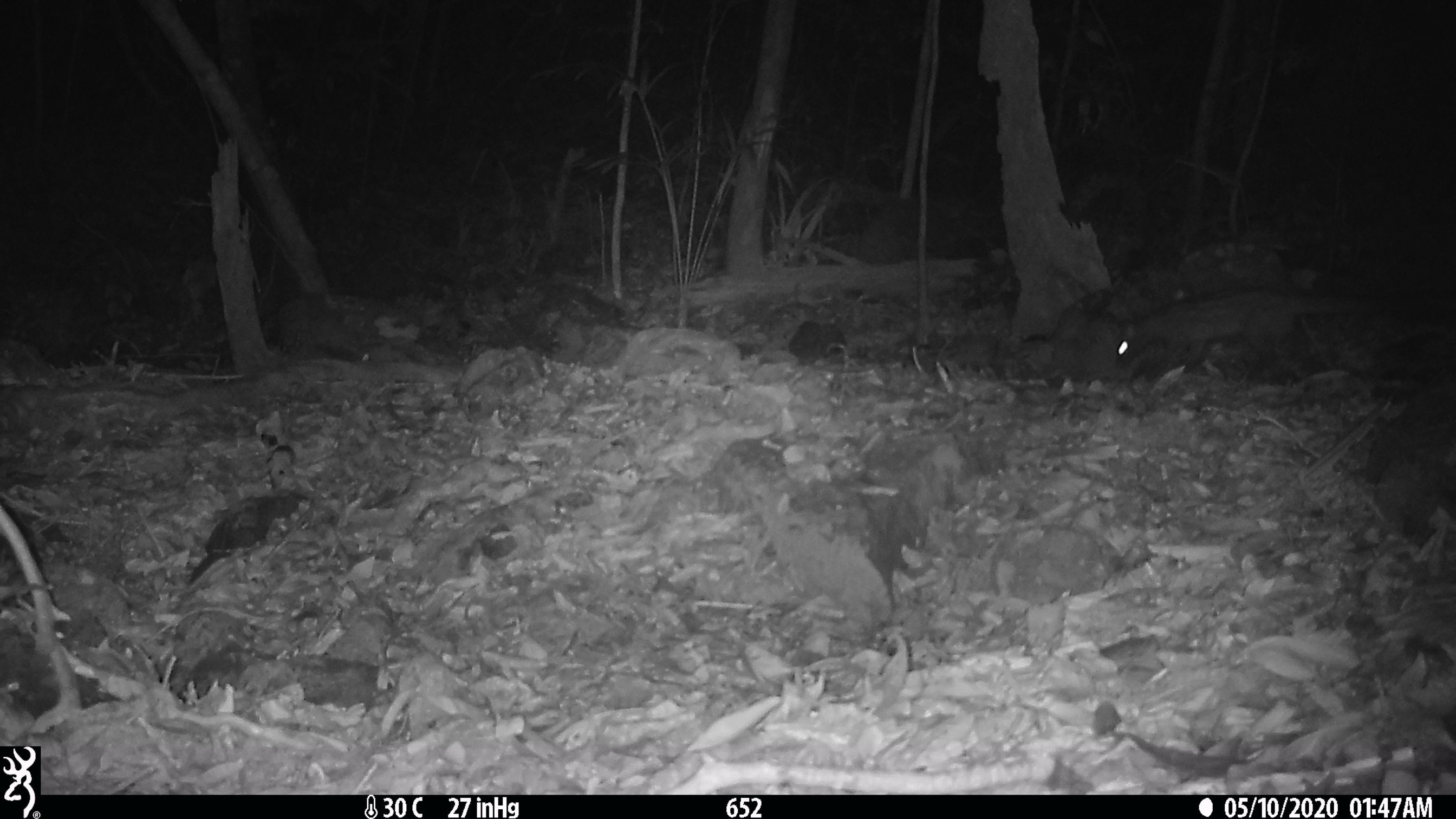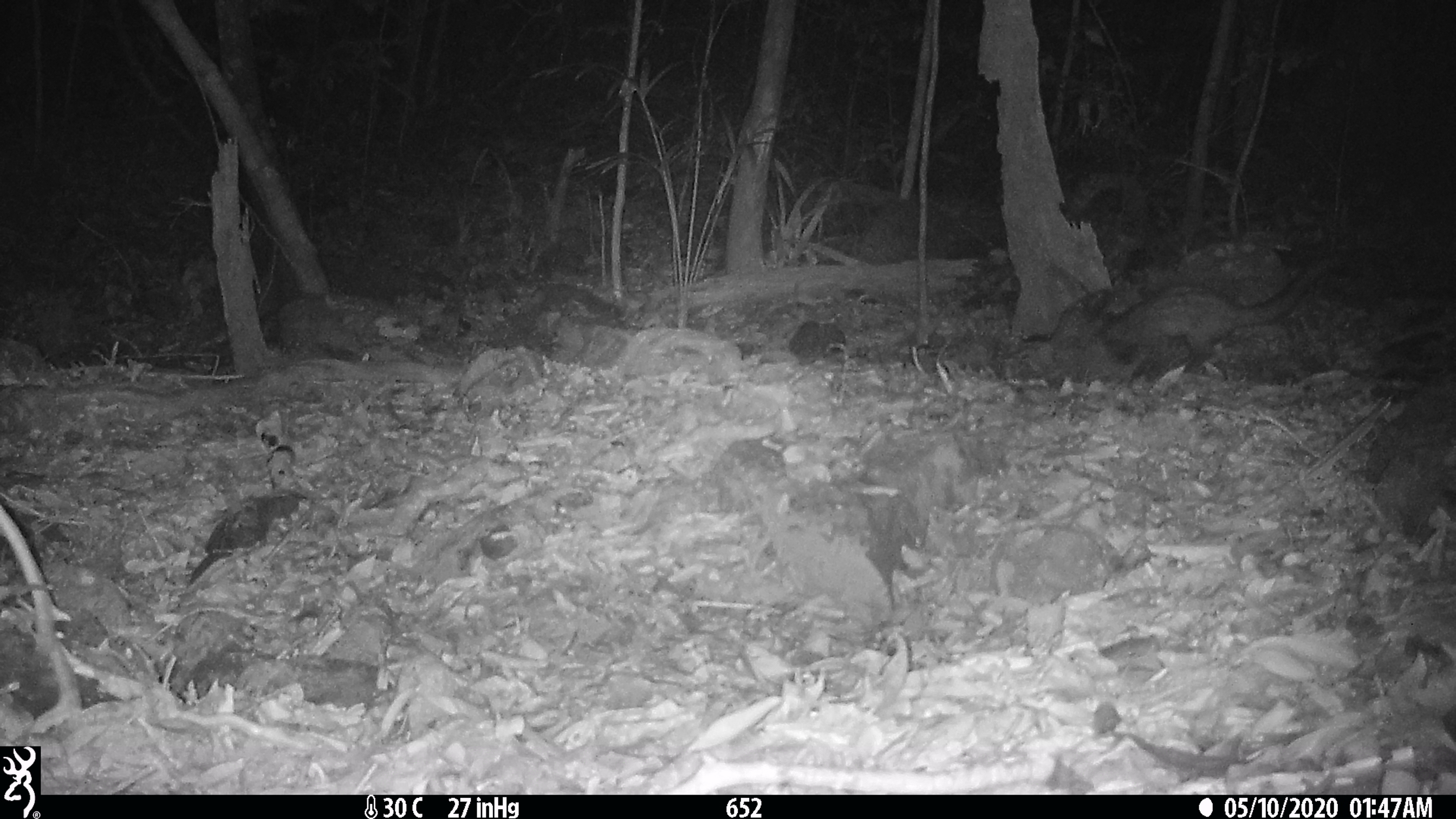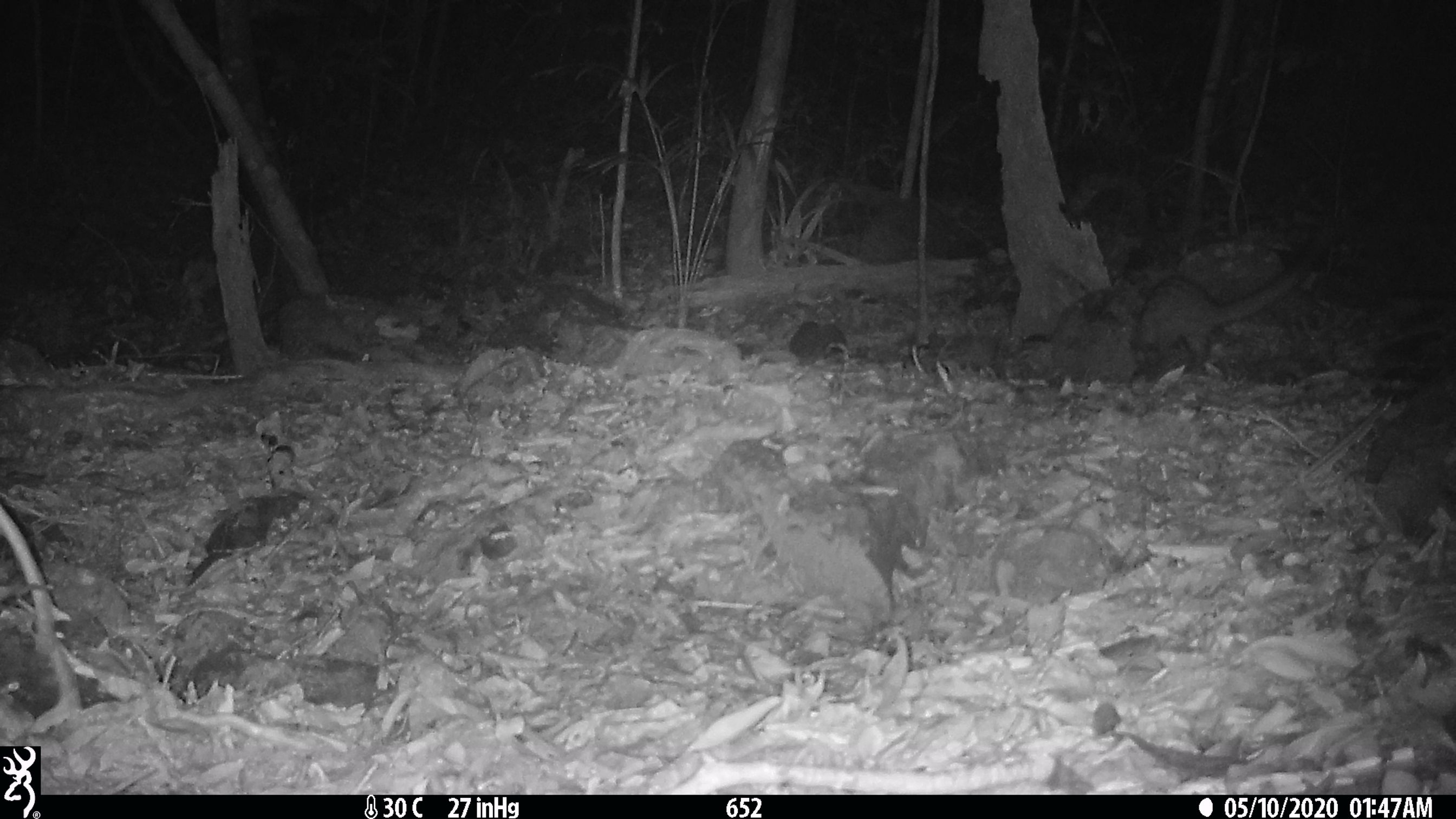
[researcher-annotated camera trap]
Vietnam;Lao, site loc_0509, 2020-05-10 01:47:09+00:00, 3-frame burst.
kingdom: Animalia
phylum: Chordata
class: Mammalia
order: Carnivora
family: Viverridae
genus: Paradoxurus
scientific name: Paradoxurus hermaphroditus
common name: common palm civet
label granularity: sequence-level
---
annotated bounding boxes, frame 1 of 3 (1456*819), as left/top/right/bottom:
common palm civet: 1113/288/1375/368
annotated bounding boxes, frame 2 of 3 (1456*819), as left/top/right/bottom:
common palm civet: 1105/254/1328/380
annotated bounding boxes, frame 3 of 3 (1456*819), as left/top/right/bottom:
common palm civet: 1128/268/1300/368